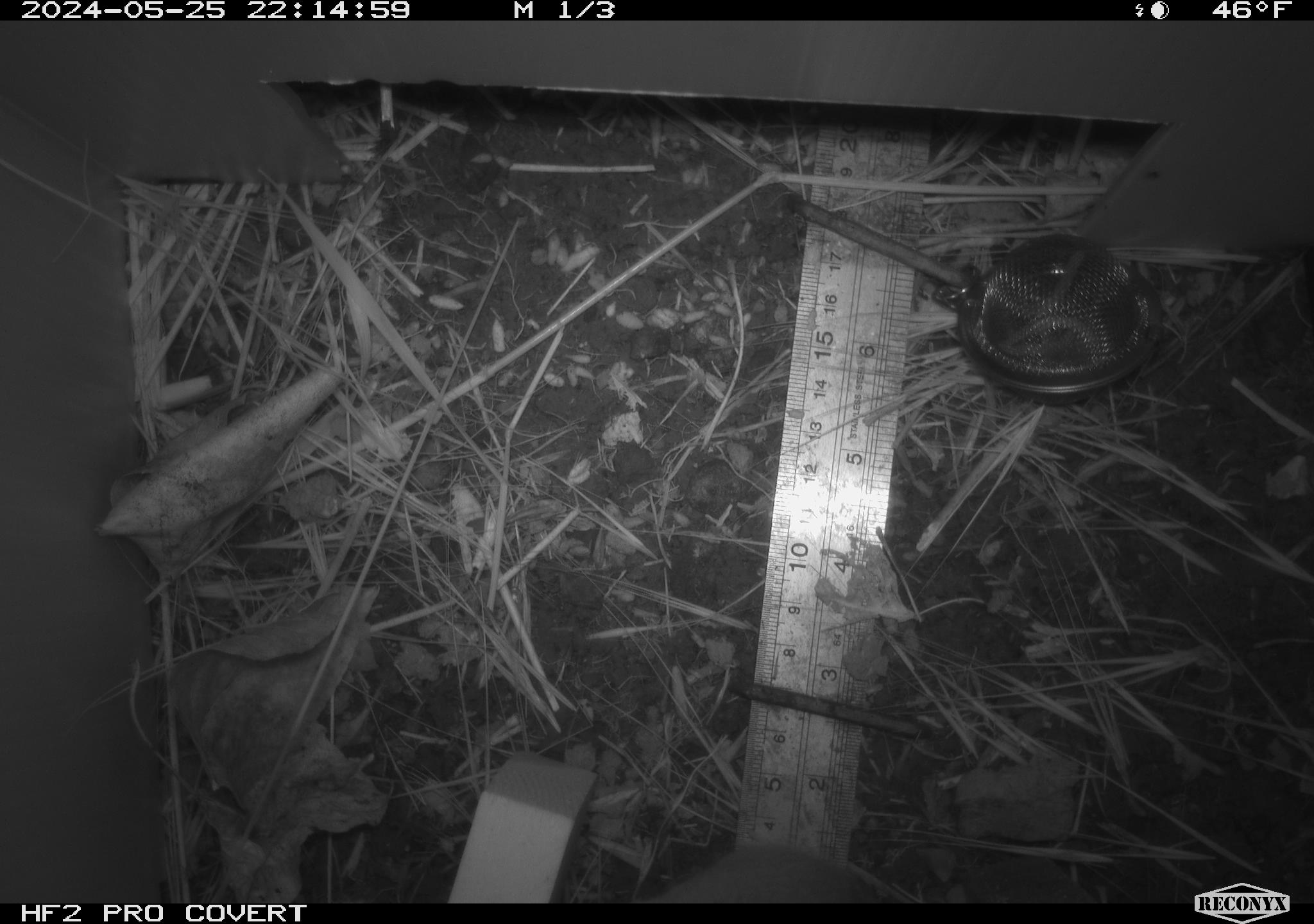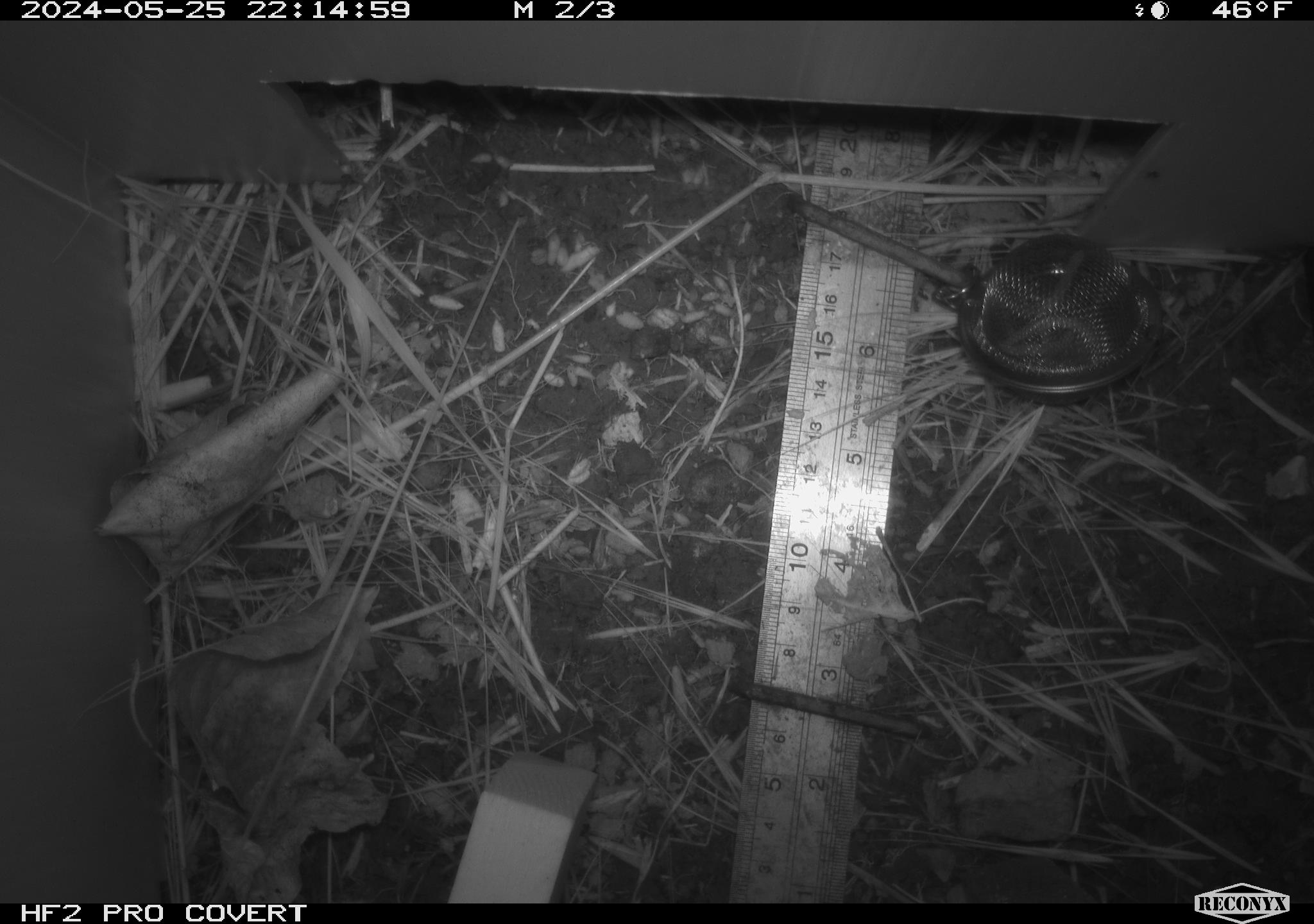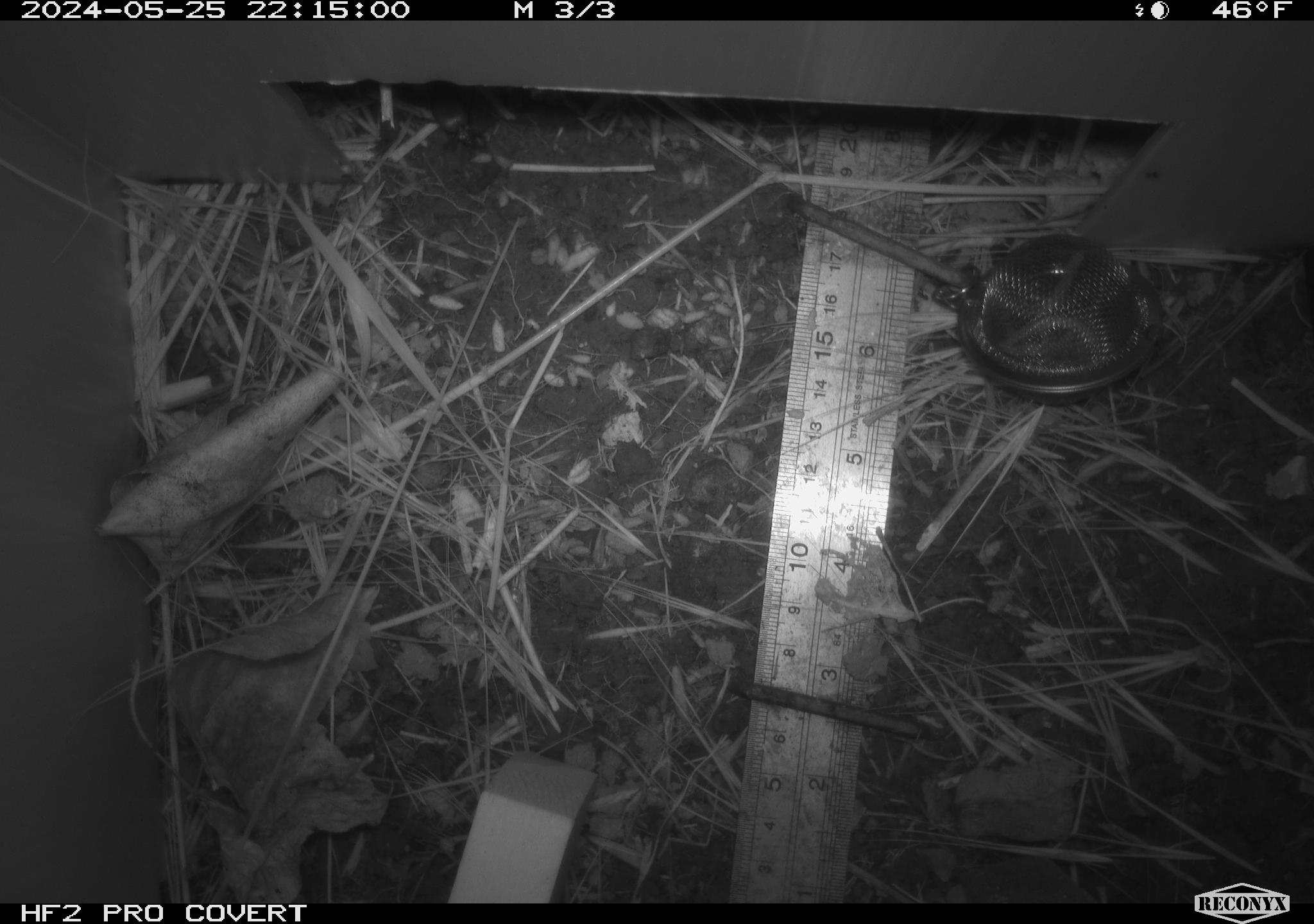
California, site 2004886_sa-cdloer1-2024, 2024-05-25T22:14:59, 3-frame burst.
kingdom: Animalia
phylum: Chordata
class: Mammalia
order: Rodentia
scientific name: Rodentia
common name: mouse species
Mouse species (Rodentia).